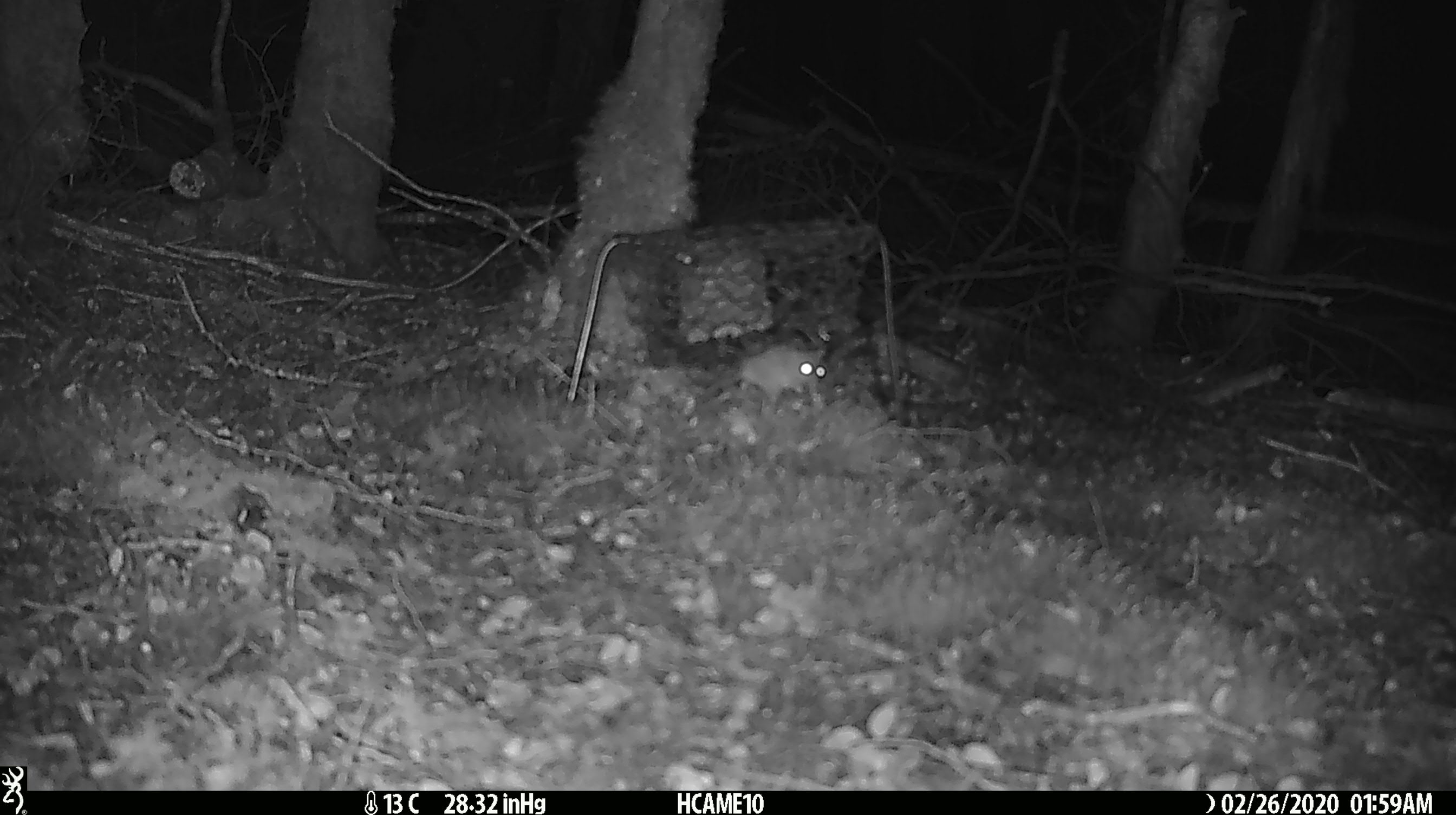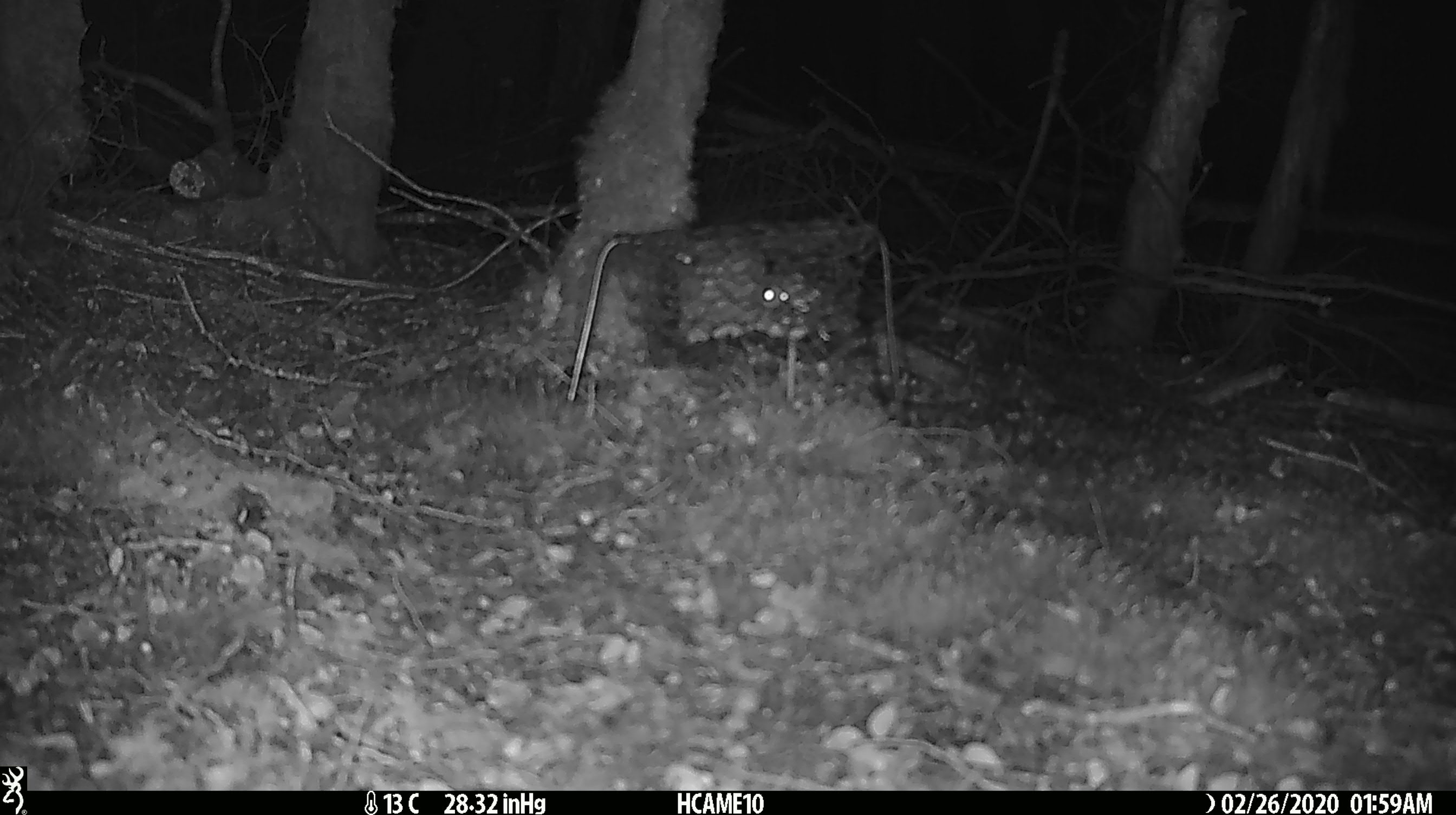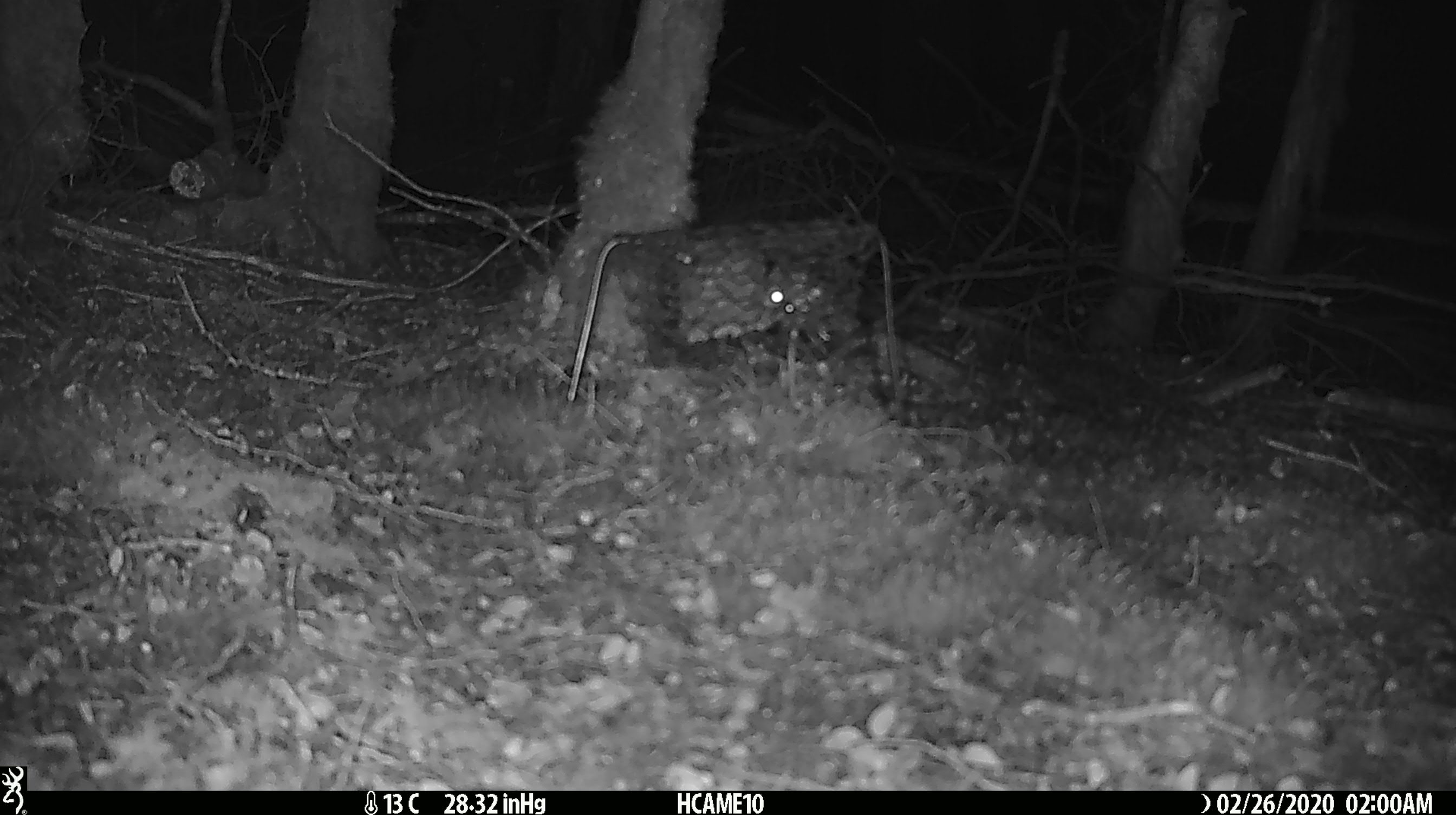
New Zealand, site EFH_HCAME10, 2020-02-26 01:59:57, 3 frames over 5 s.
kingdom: Animalia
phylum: Chordata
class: Mammalia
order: Rodentia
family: Muridae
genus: Mus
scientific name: Mus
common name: mouse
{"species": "mouse (Mus)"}